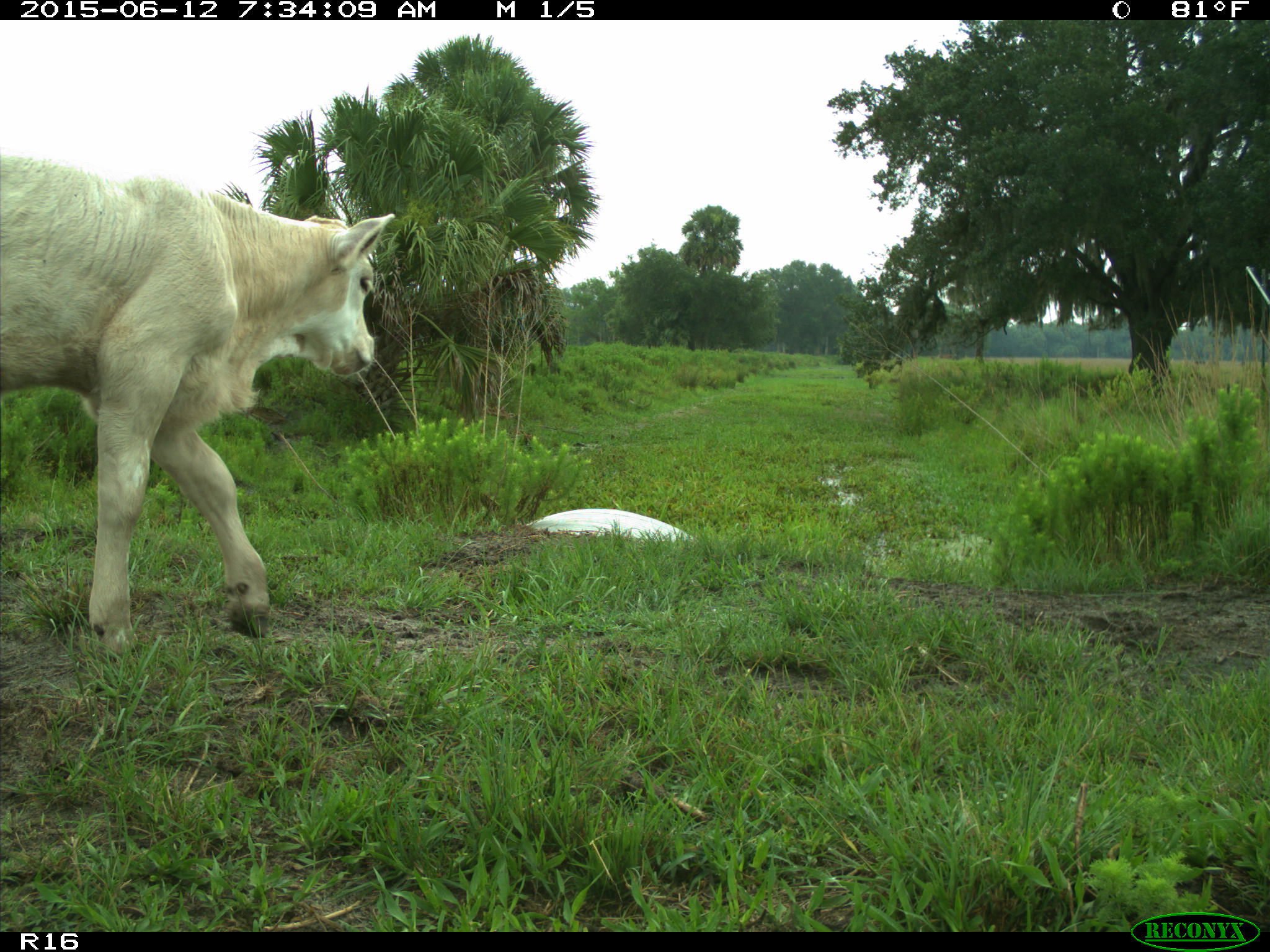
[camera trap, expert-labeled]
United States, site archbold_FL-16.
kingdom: Animalia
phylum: Chordata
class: Mammalia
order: Artiodactyla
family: Bovidae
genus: Bos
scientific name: Bos taurus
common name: domestic cow